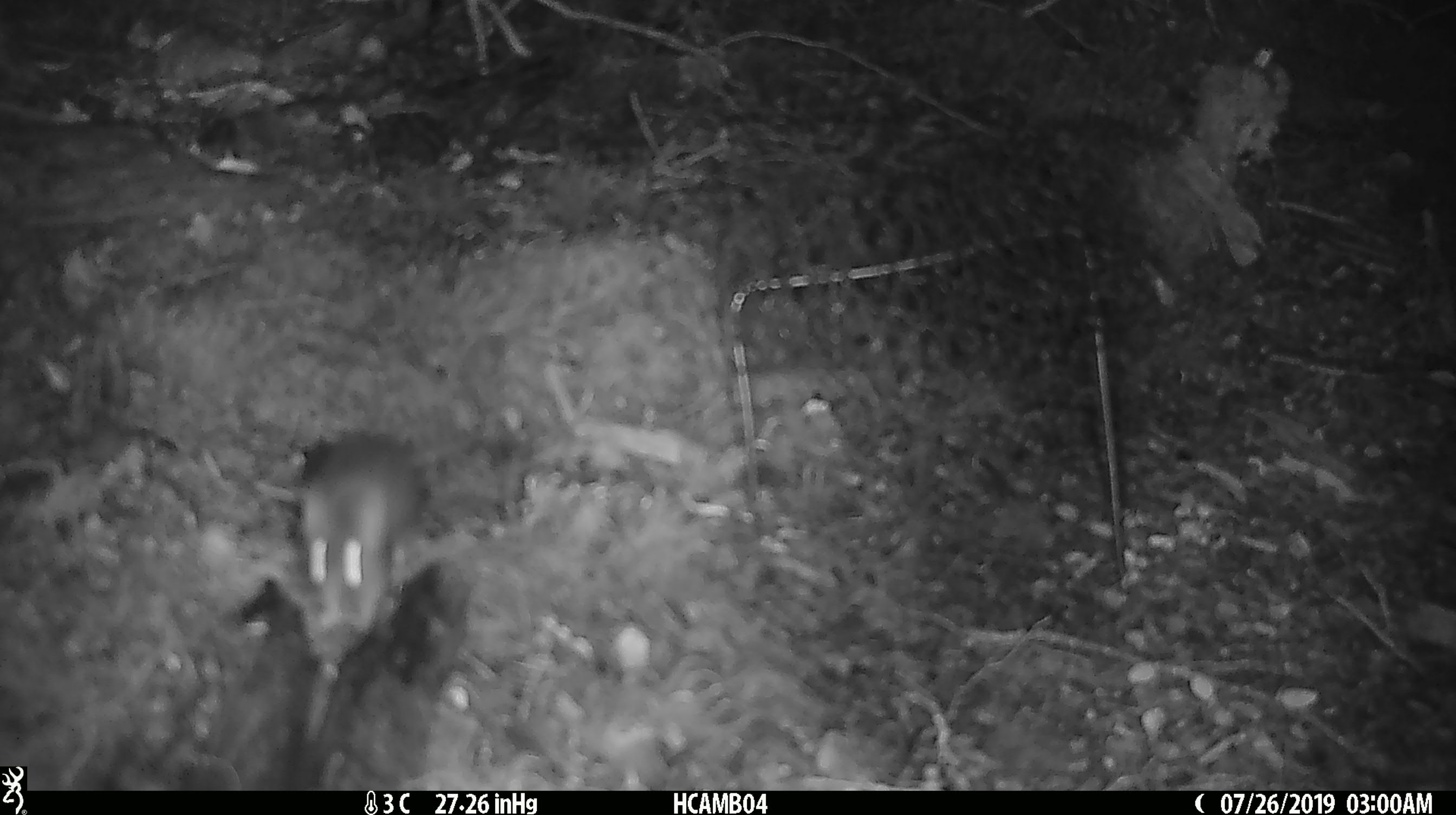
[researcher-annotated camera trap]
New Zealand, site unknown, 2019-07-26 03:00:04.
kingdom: Animalia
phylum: Chordata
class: Mammalia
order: Rodentia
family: Muridae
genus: Mus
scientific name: Mus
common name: mouse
Mouse (Mus).